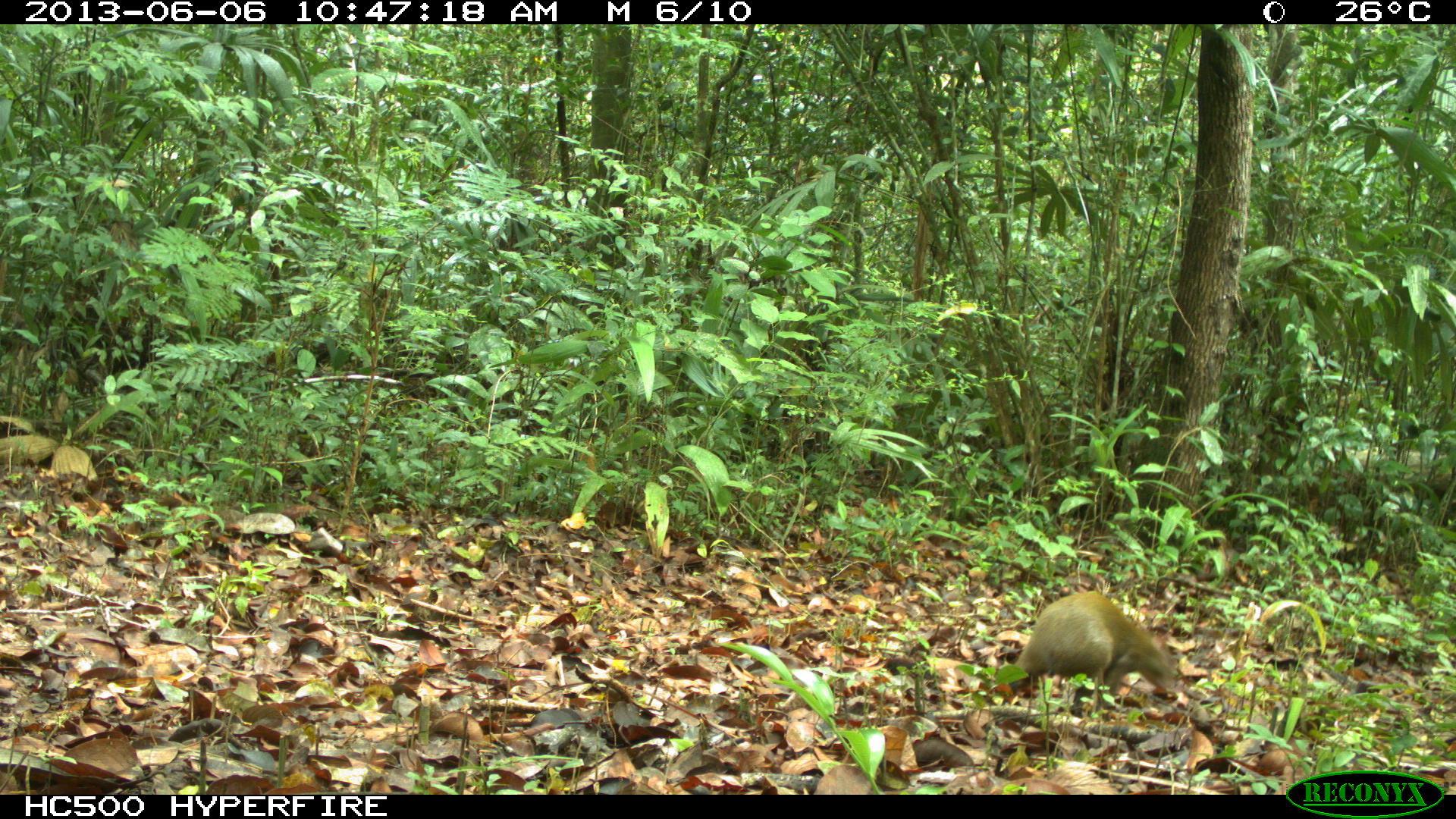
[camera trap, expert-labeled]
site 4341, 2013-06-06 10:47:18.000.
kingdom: Animalia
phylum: Chordata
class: Mammalia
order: Rodentia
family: Dasyproctidae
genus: Dasyprocta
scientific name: Dasyprocta punctata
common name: central american agouti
Dasyprocta punctata (central american agouti), count 1.